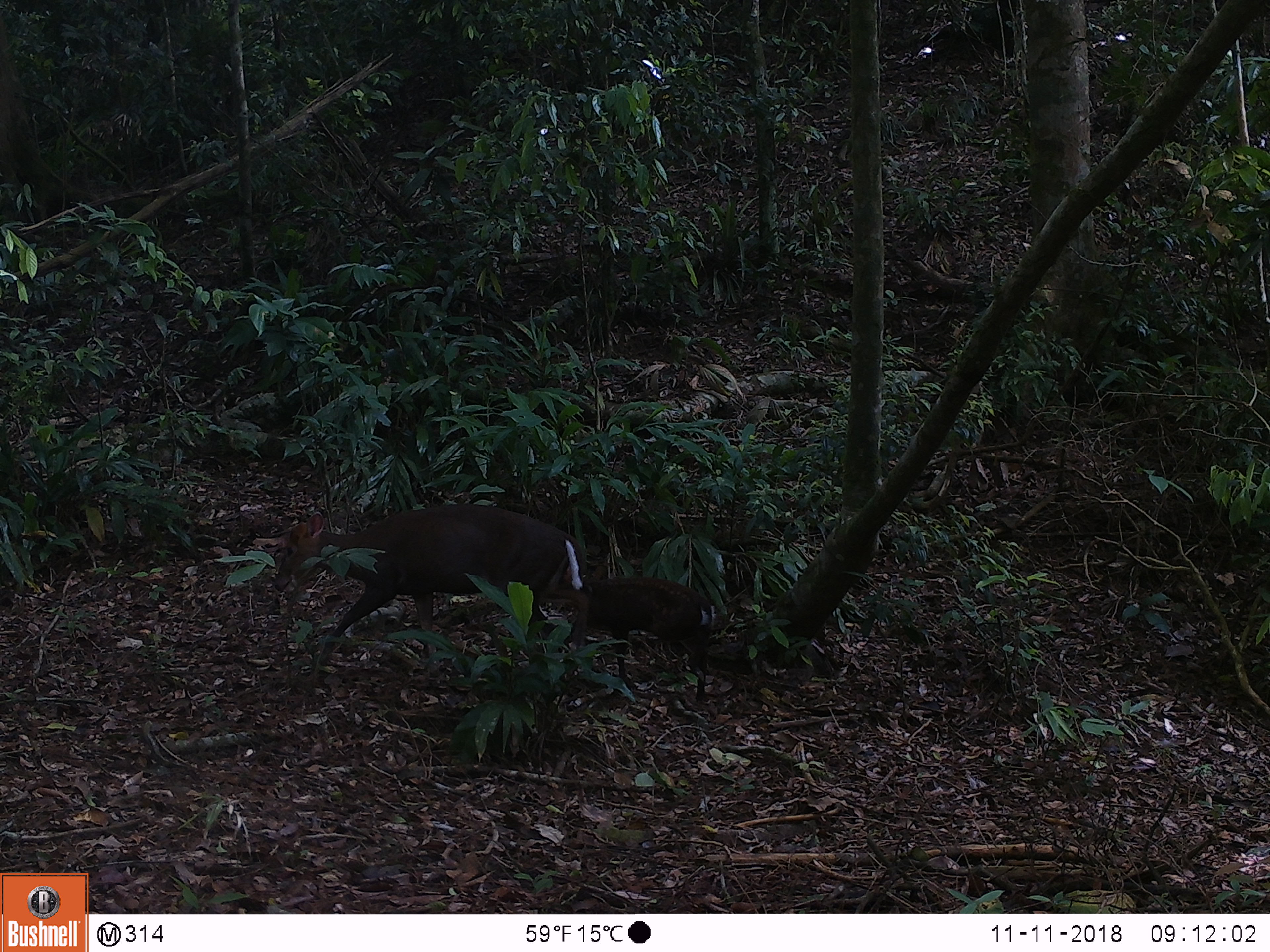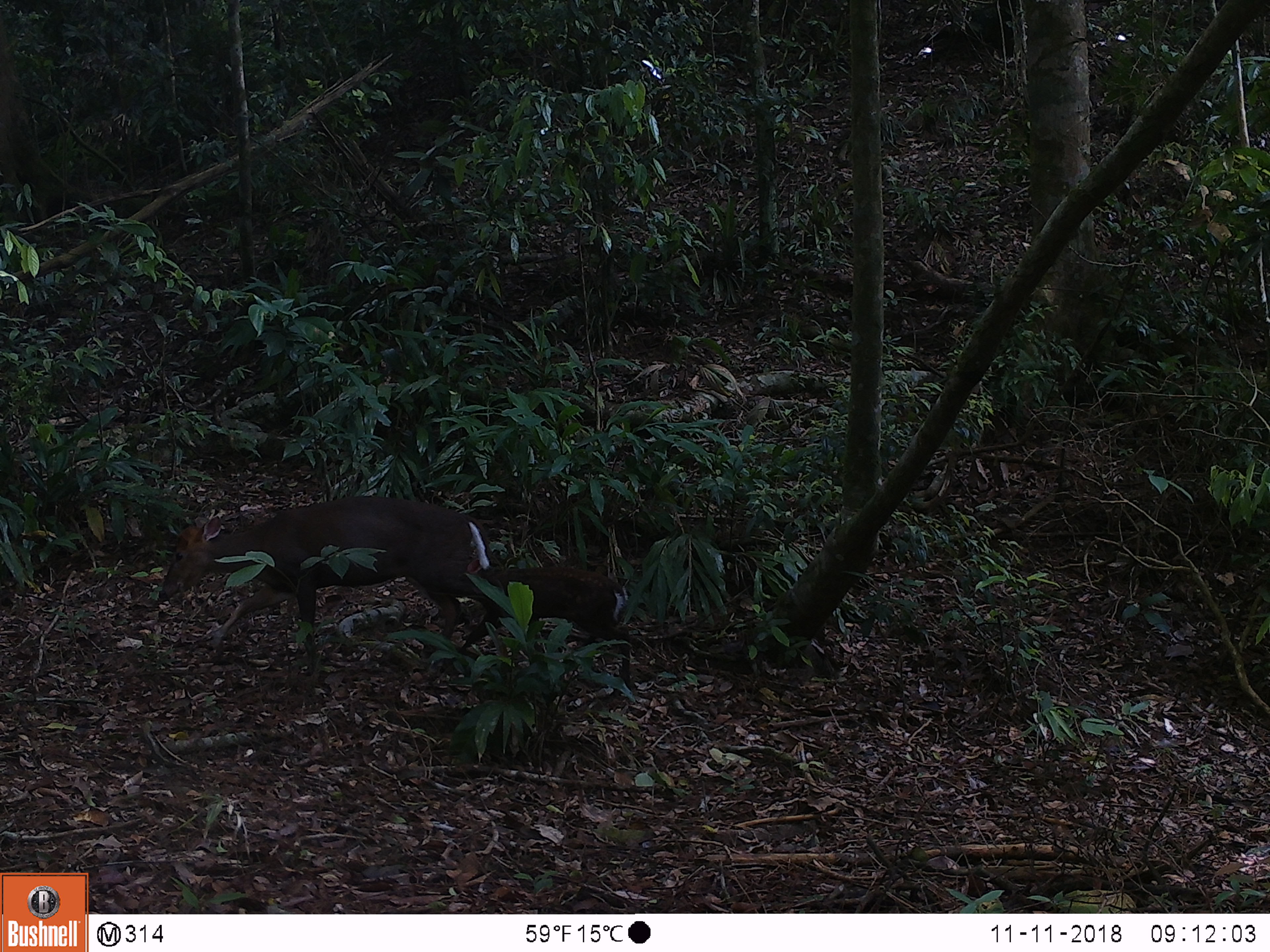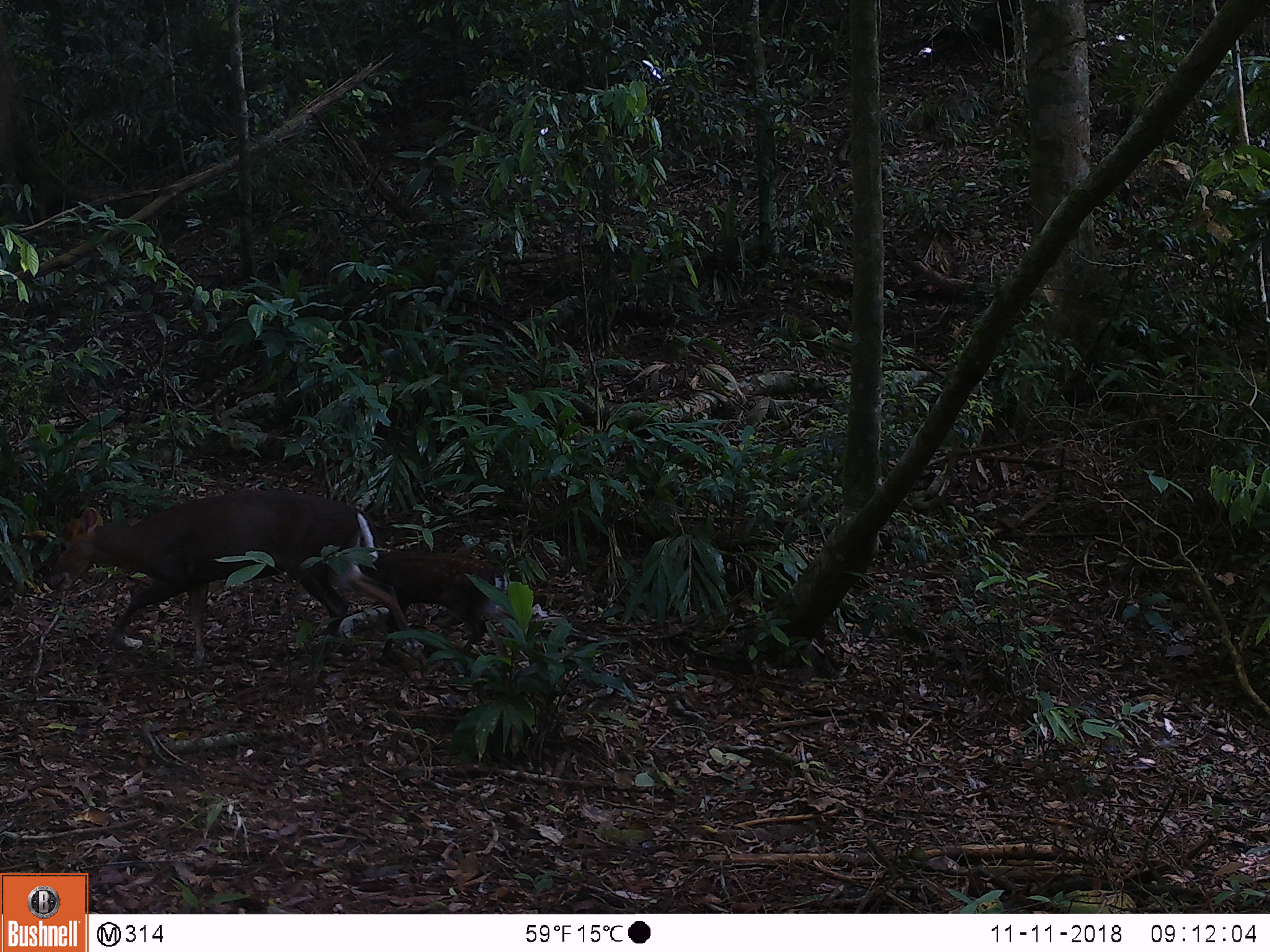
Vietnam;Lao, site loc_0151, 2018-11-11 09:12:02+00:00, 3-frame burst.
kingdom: Animalia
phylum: Chordata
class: Mammalia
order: Artiodactyla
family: Cervidae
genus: Muntiacus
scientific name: Muntiacus rooseveltorum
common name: roosevelt's muntjac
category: roosevelts muntjac group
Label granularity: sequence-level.